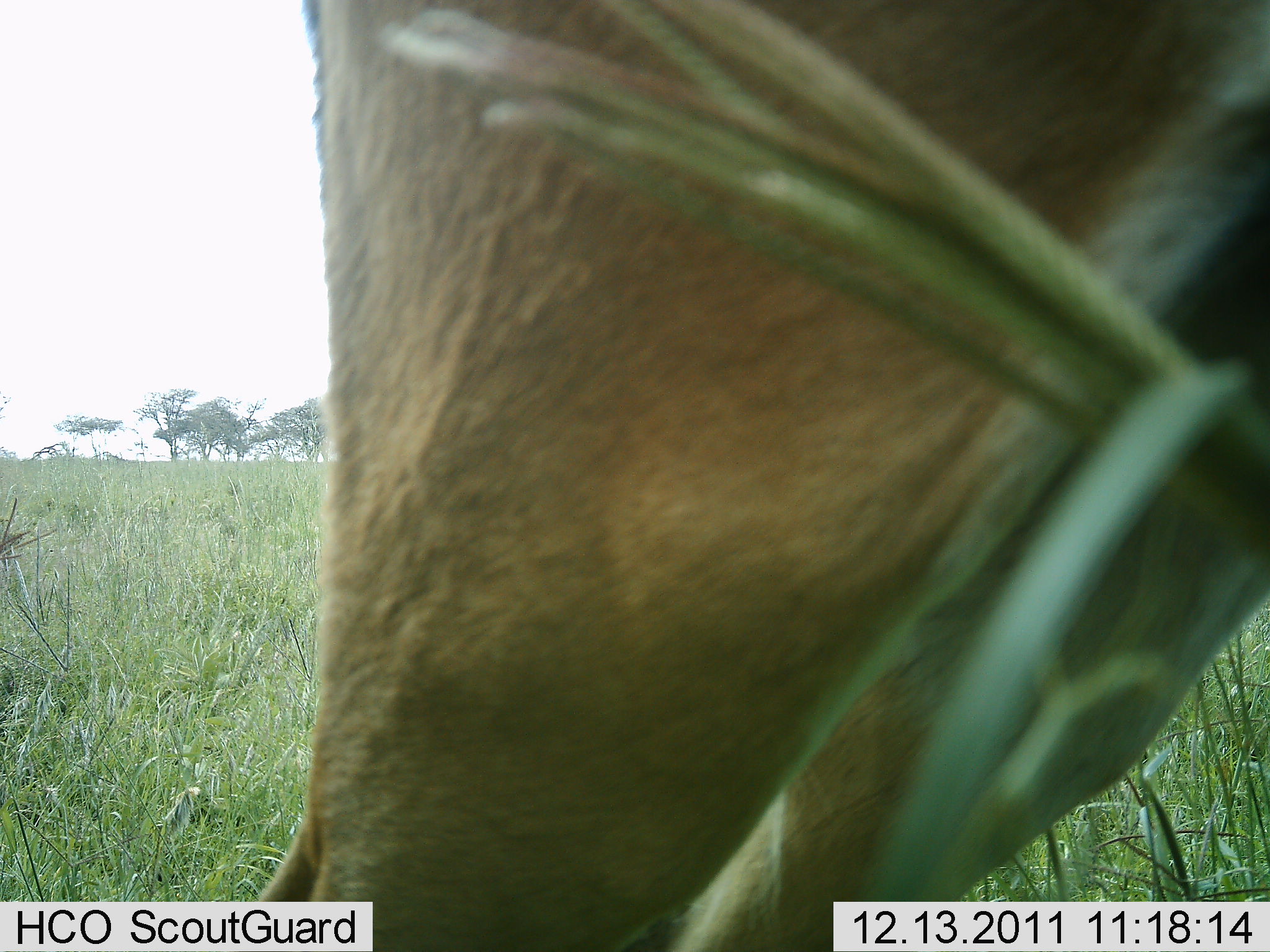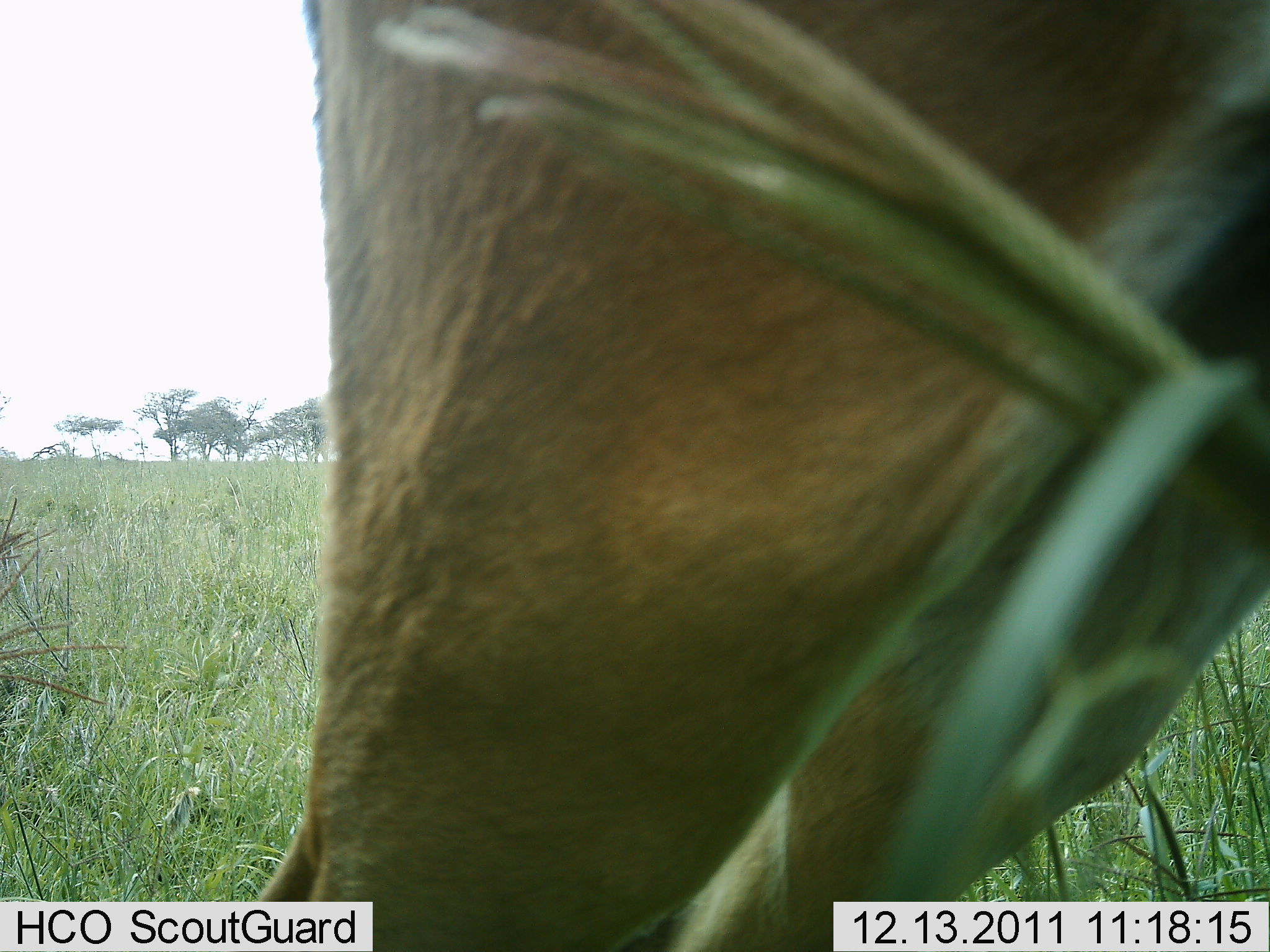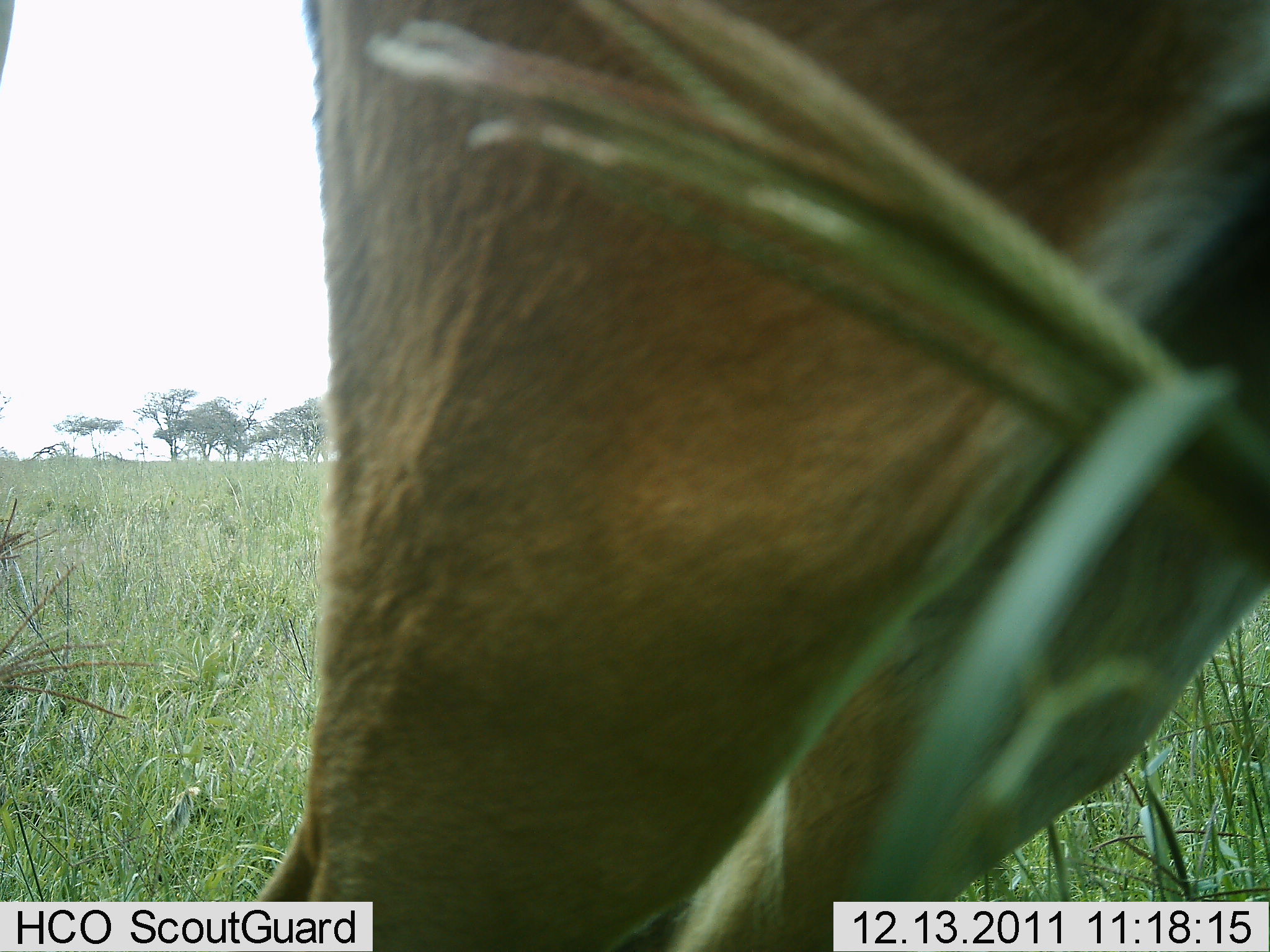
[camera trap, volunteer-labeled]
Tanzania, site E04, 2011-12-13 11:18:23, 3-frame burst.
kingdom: Animalia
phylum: Chordata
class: Mammalia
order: Artiodactyla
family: Bovidae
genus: Aepyceros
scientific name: Aepyceros melampus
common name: impala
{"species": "impala (Aepyceros melampus)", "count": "1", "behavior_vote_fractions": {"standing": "100%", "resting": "0%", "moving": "0%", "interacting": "0%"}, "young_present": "0%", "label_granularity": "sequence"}